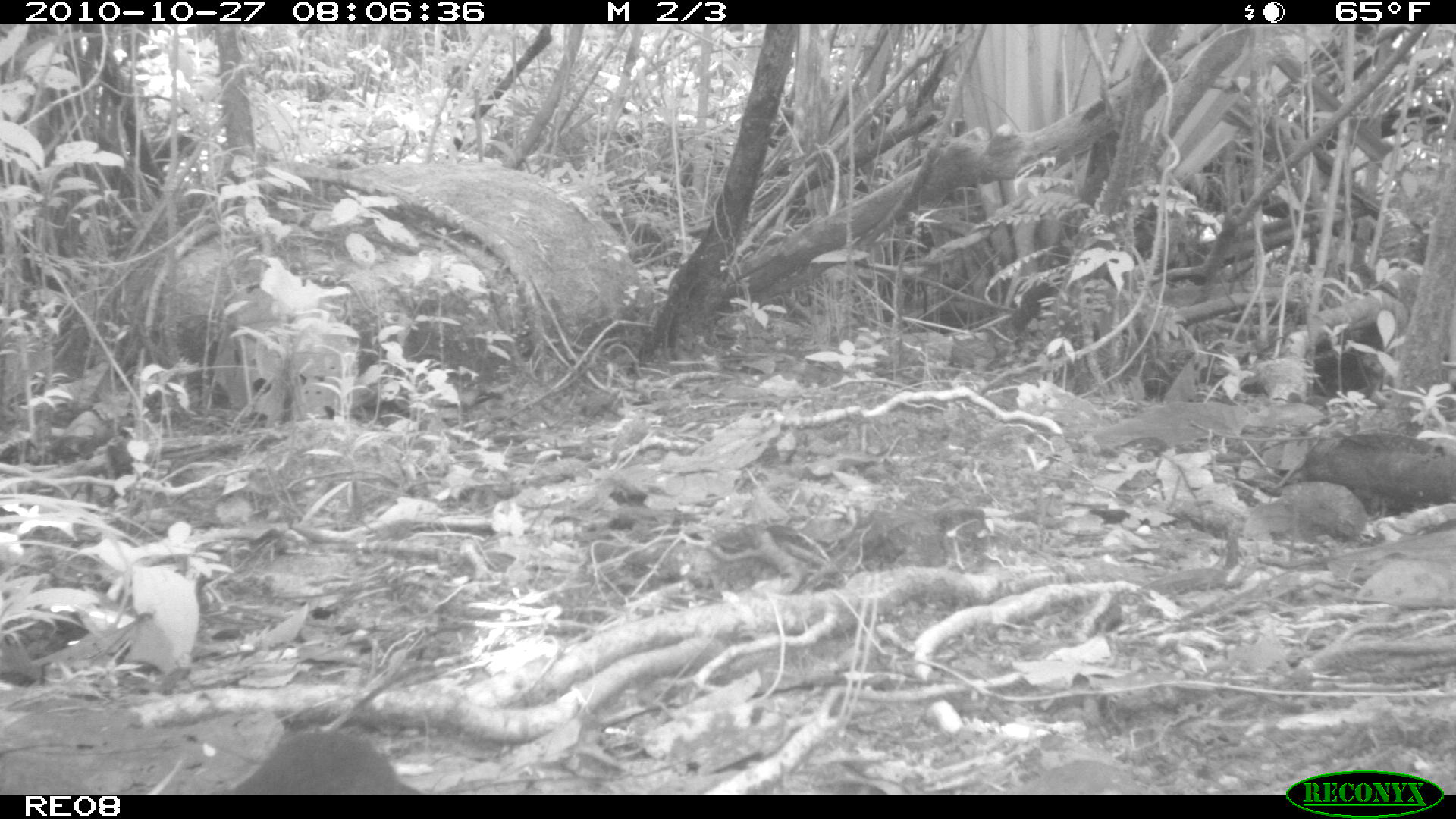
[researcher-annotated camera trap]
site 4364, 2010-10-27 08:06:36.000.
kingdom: Animalia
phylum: Chordata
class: Mammalia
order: Rodentia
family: Muridae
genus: Rattus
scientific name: Rattus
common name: rodent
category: unknown rat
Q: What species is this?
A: Unknown rat (rodent) (Rattus).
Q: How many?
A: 1.